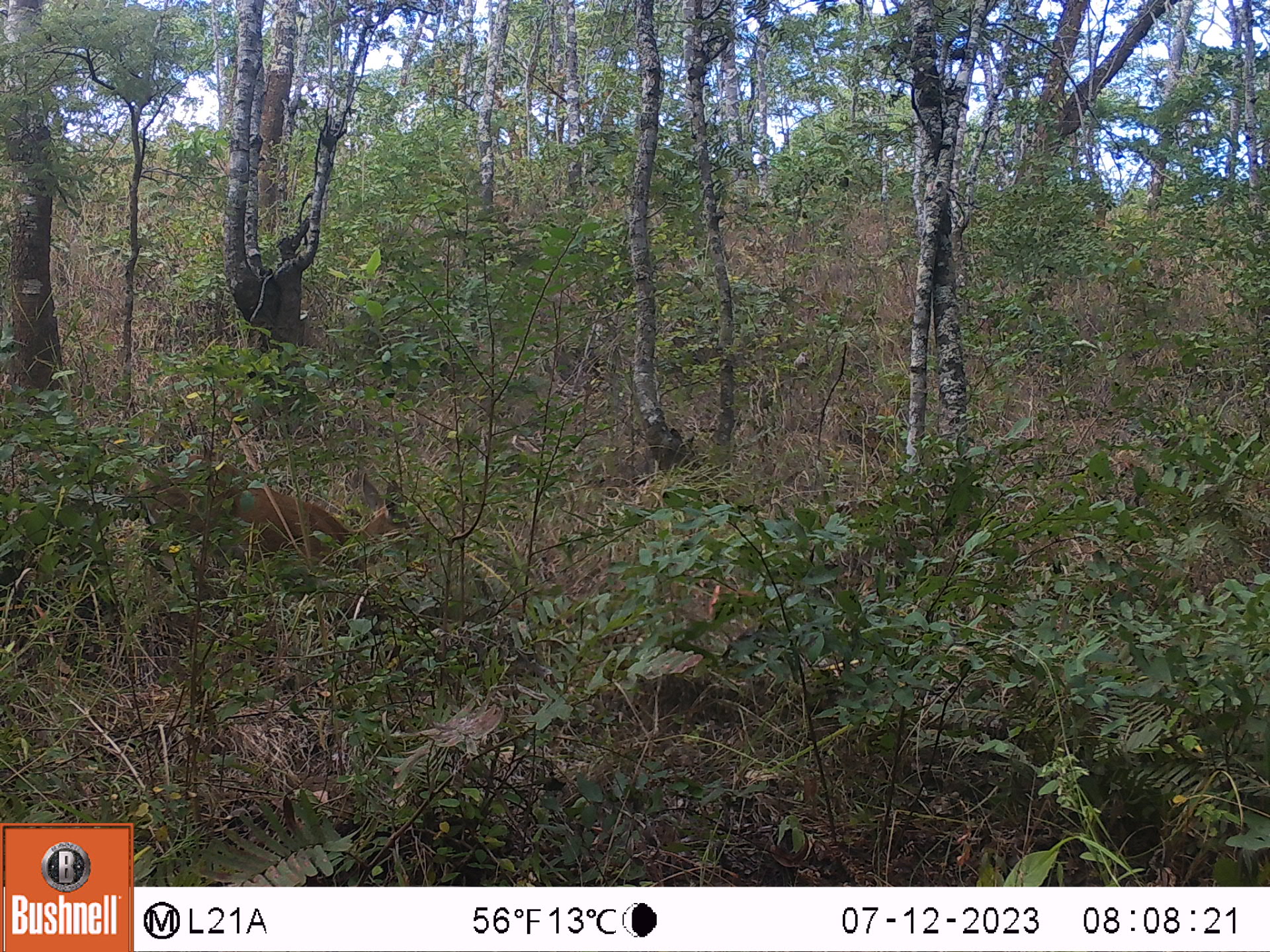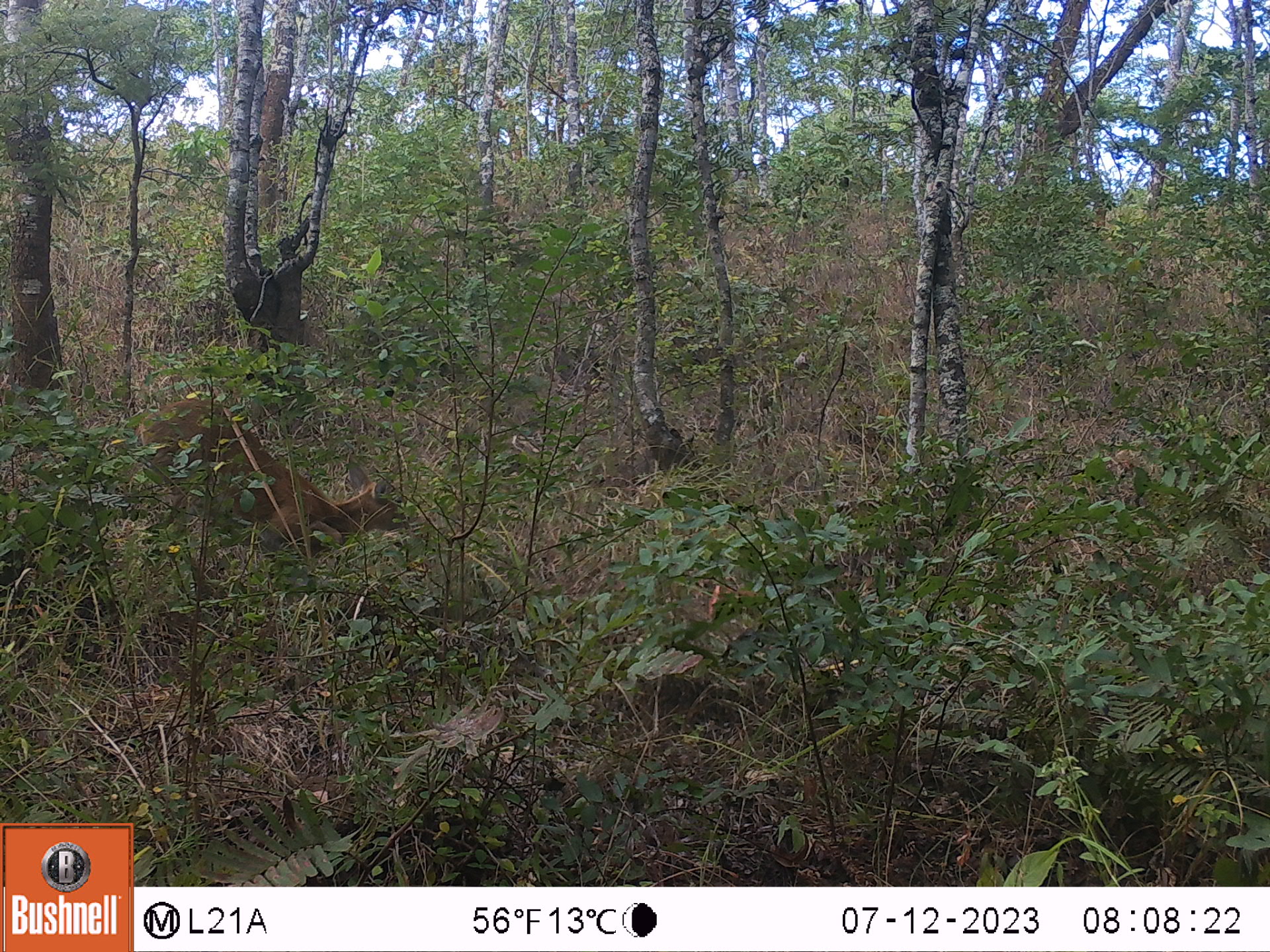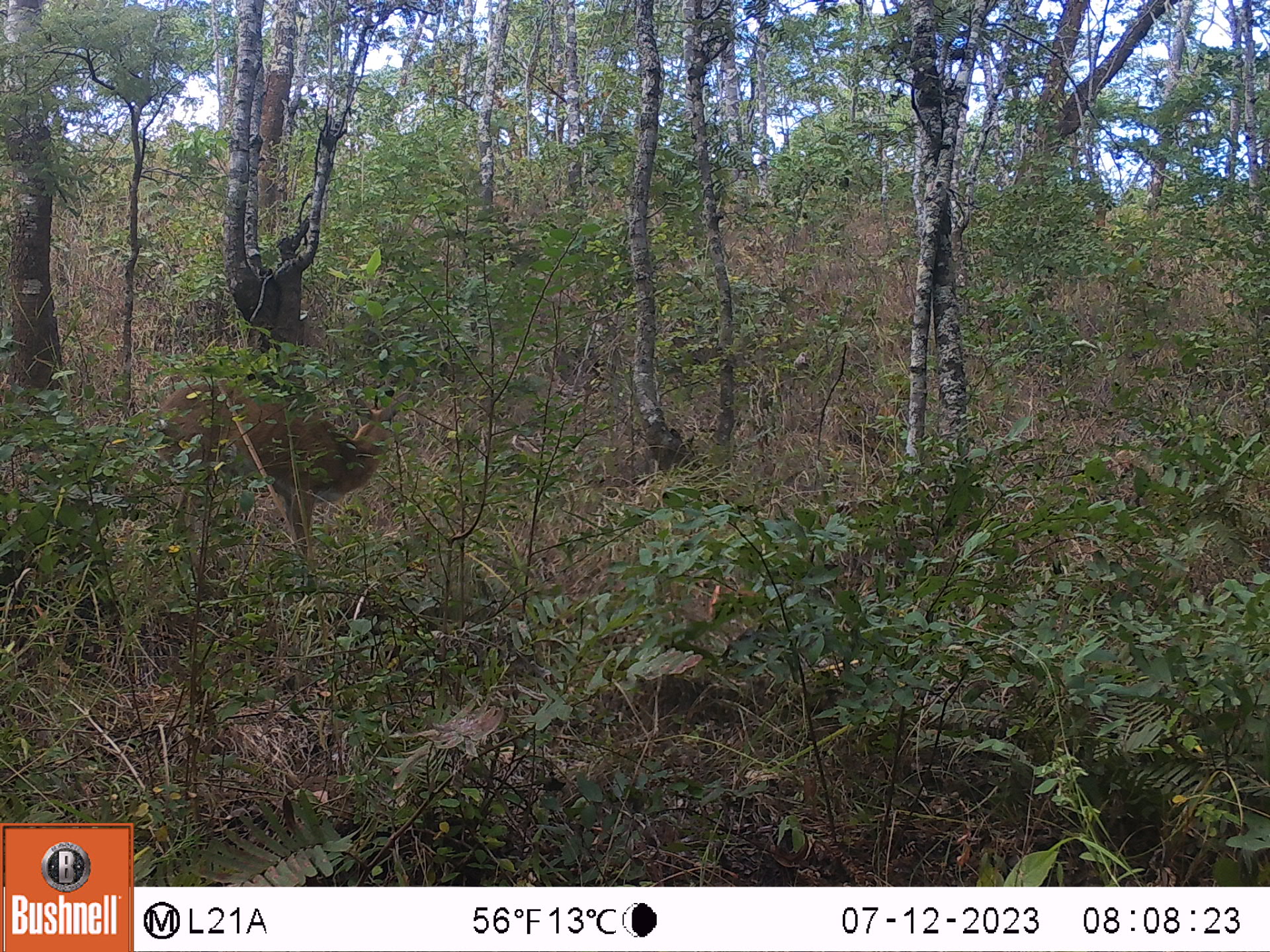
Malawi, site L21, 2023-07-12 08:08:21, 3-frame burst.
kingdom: Animalia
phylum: Chordata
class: Mammalia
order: Artiodactyla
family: Bovidae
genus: Sylvicapra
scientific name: Sylvicapra grimmia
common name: common duiker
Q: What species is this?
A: Common duiker (Sylvicapra grimmia).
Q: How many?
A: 1.